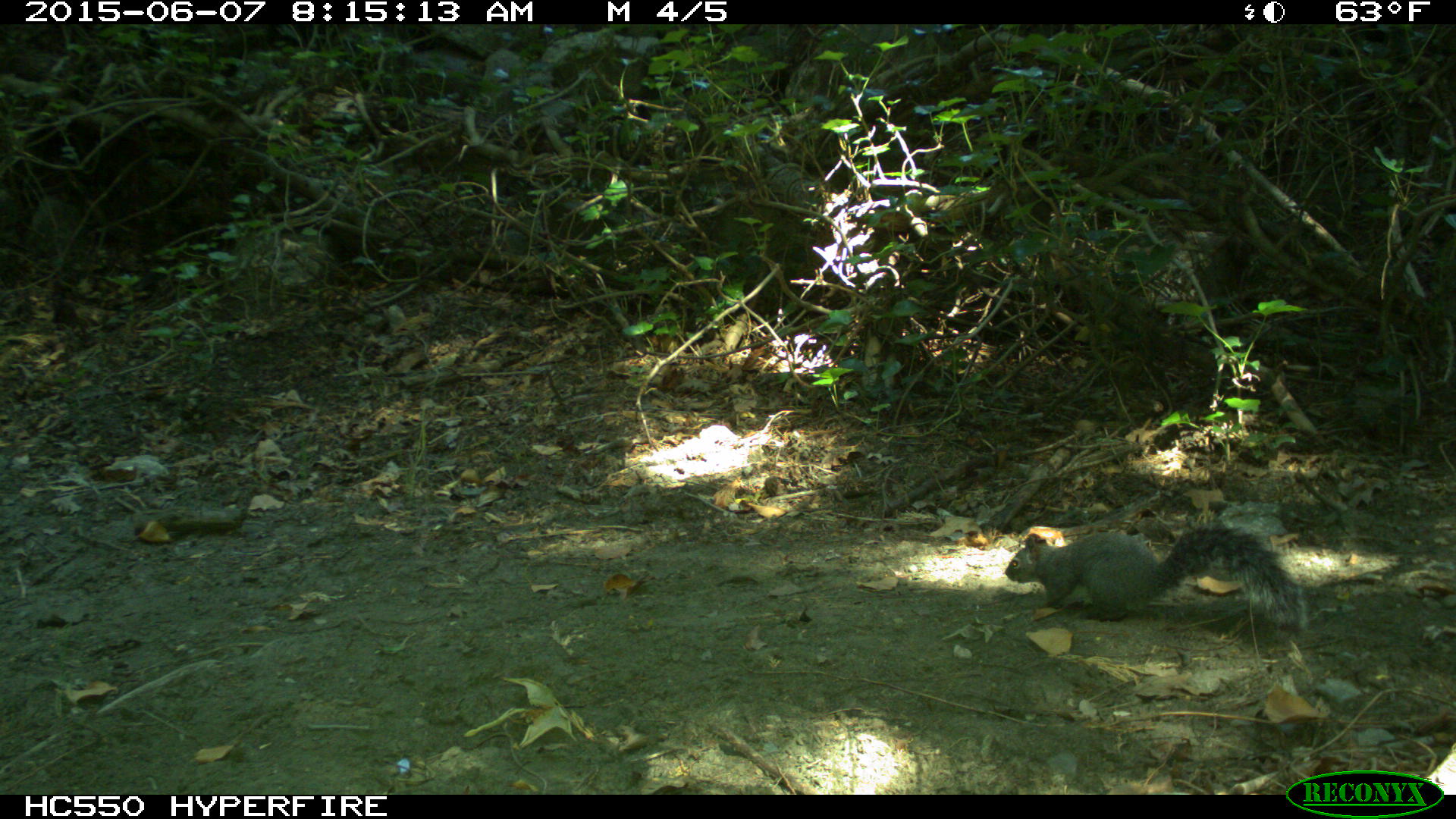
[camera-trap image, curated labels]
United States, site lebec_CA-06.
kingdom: Animalia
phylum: Chordata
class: Mammalia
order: Rodentia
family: Sciuridae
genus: Sciurus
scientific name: Sciurus carolinensis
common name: eastern gray squirrel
Sciurus carolinensis (eastern gray squirrel).